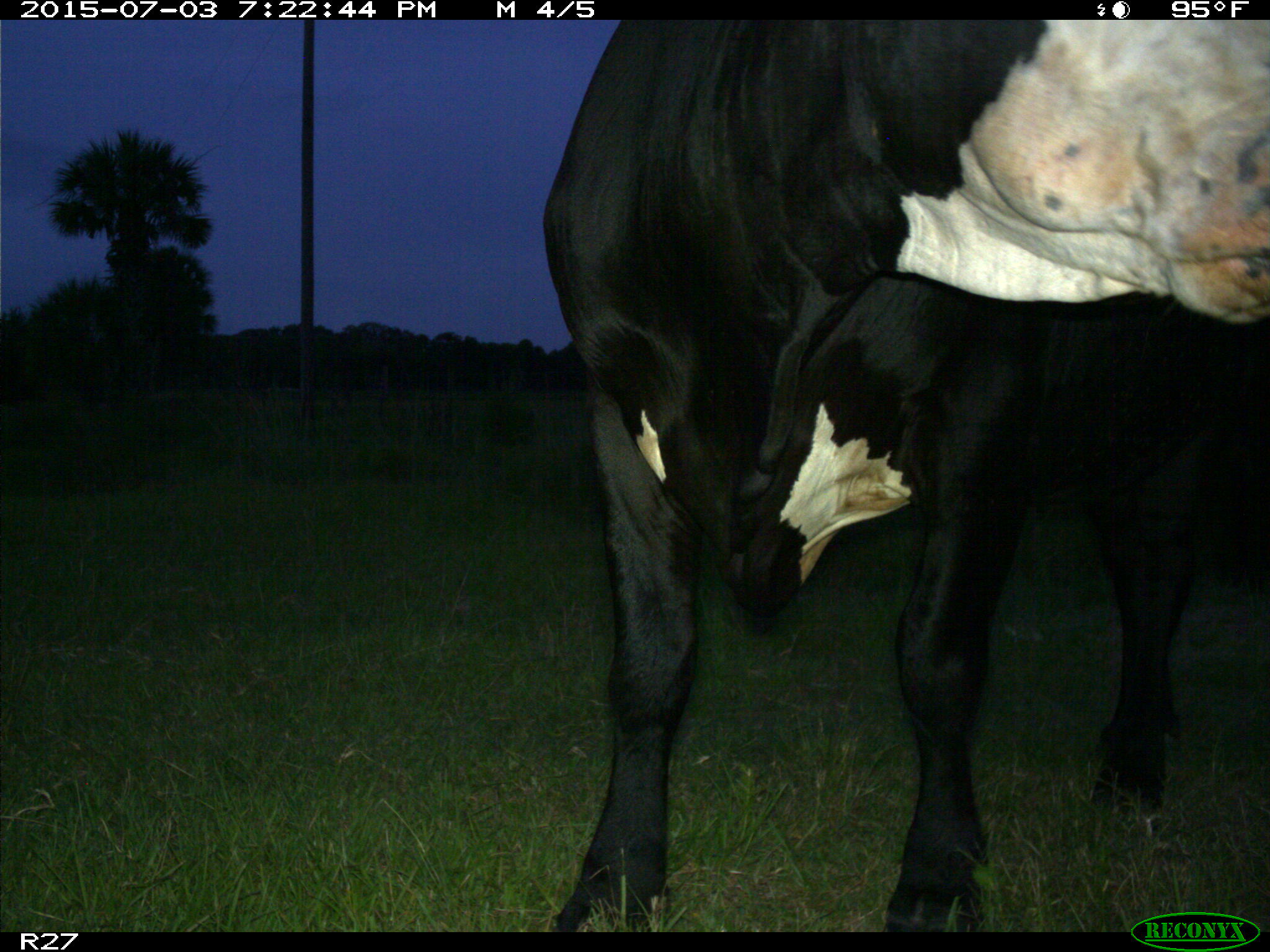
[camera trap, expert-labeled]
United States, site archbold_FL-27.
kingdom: Animalia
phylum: Chordata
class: Mammalia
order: Artiodactyla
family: Bovidae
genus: Bos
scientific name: Bos taurus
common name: domestic cow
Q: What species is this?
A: Bos taurus (domestic cow).